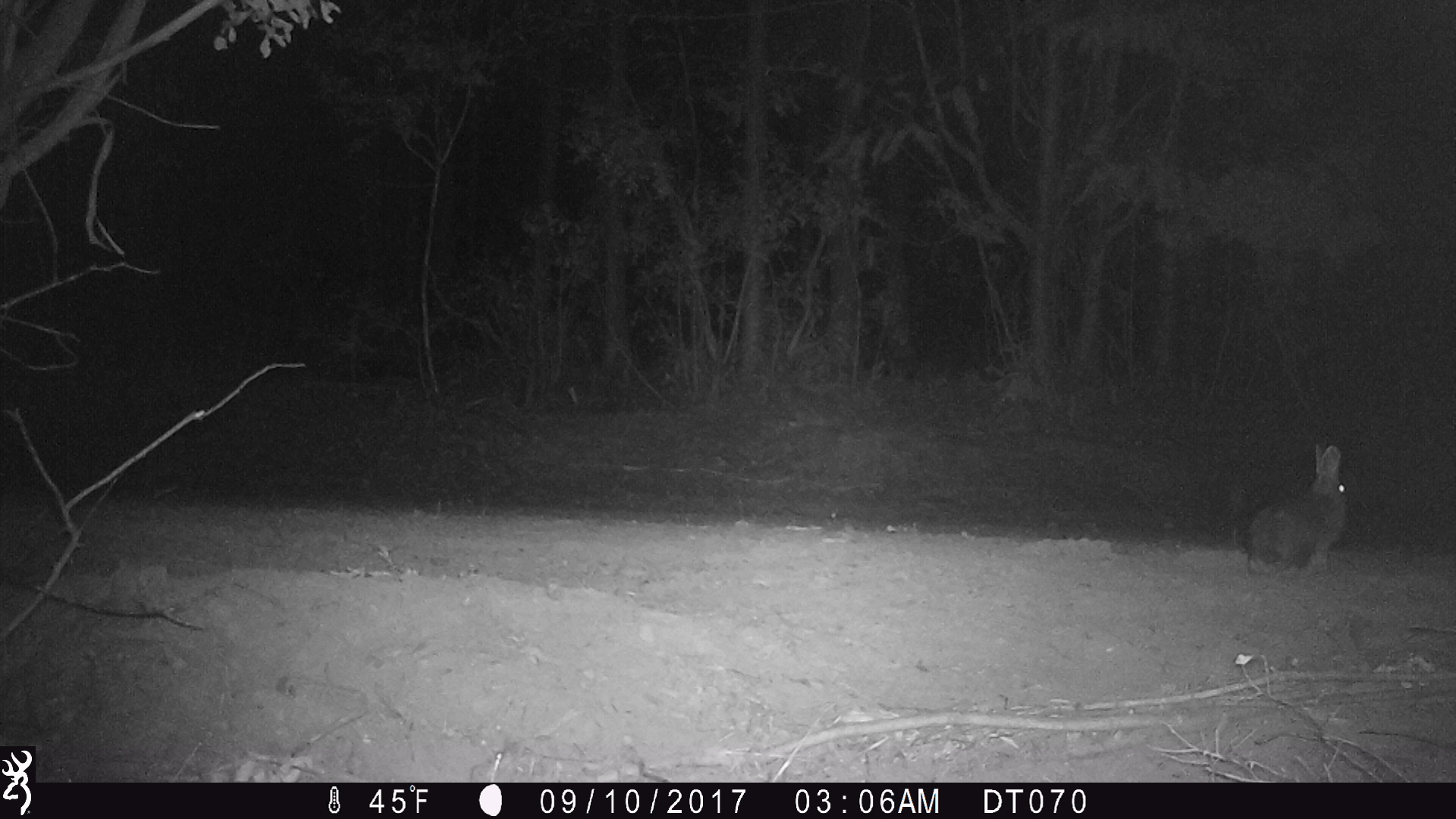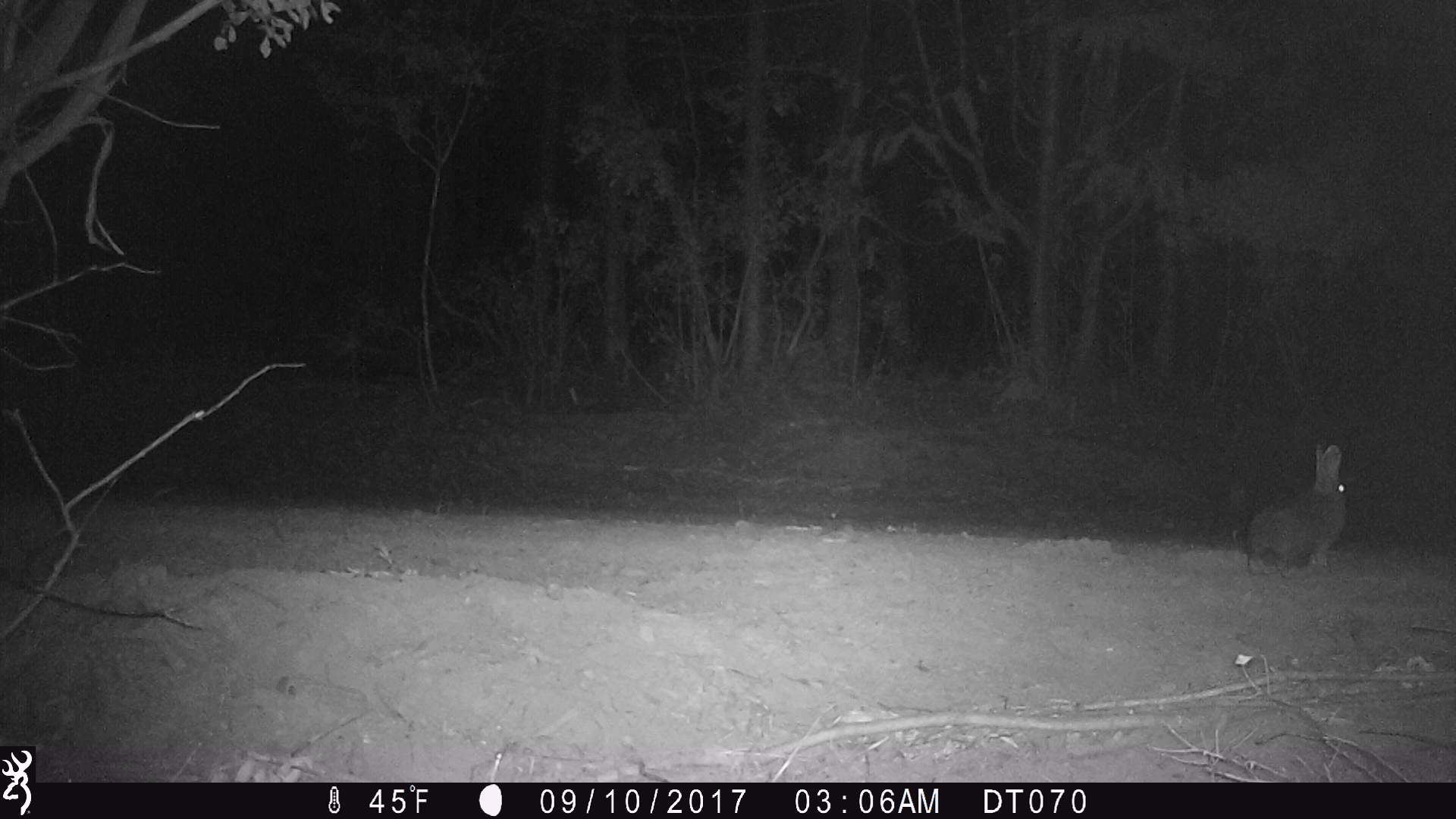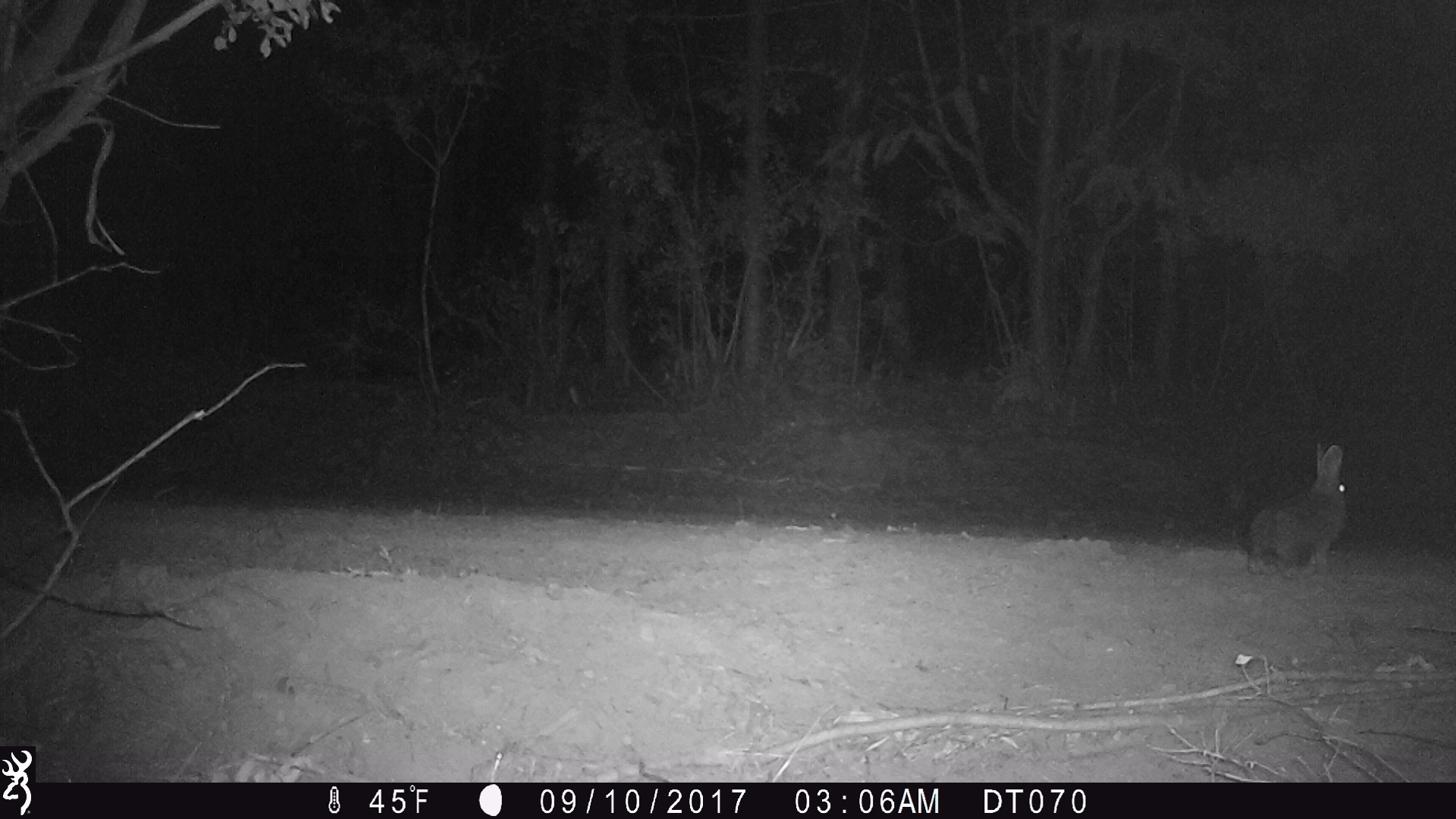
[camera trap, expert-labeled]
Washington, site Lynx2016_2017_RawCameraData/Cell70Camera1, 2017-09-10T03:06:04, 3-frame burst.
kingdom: Animalia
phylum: Chordata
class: Mammalia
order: Lagomorpha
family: Leporidae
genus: Lepus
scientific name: Lepus americanus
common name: snowshoe hare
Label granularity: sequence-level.